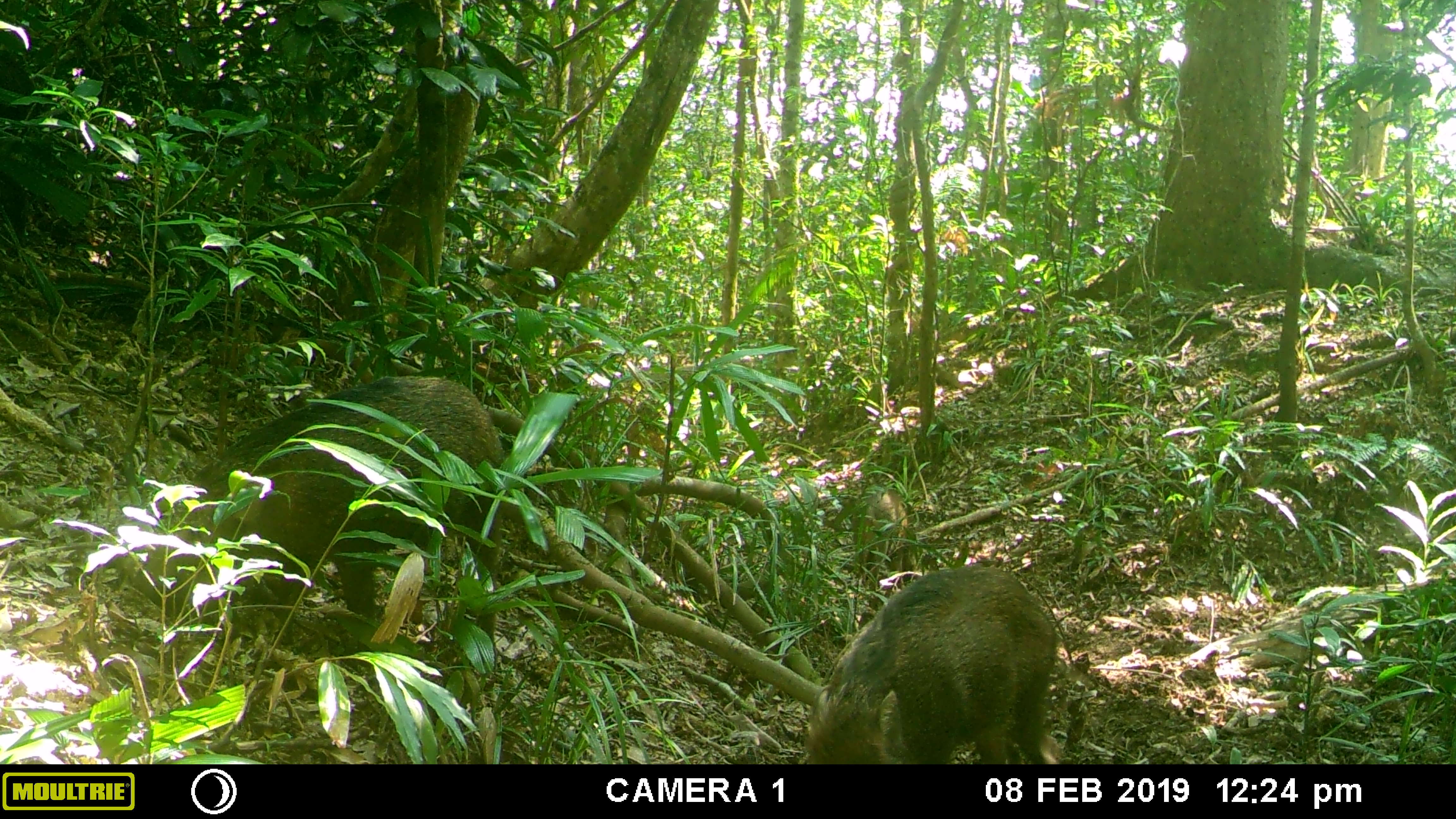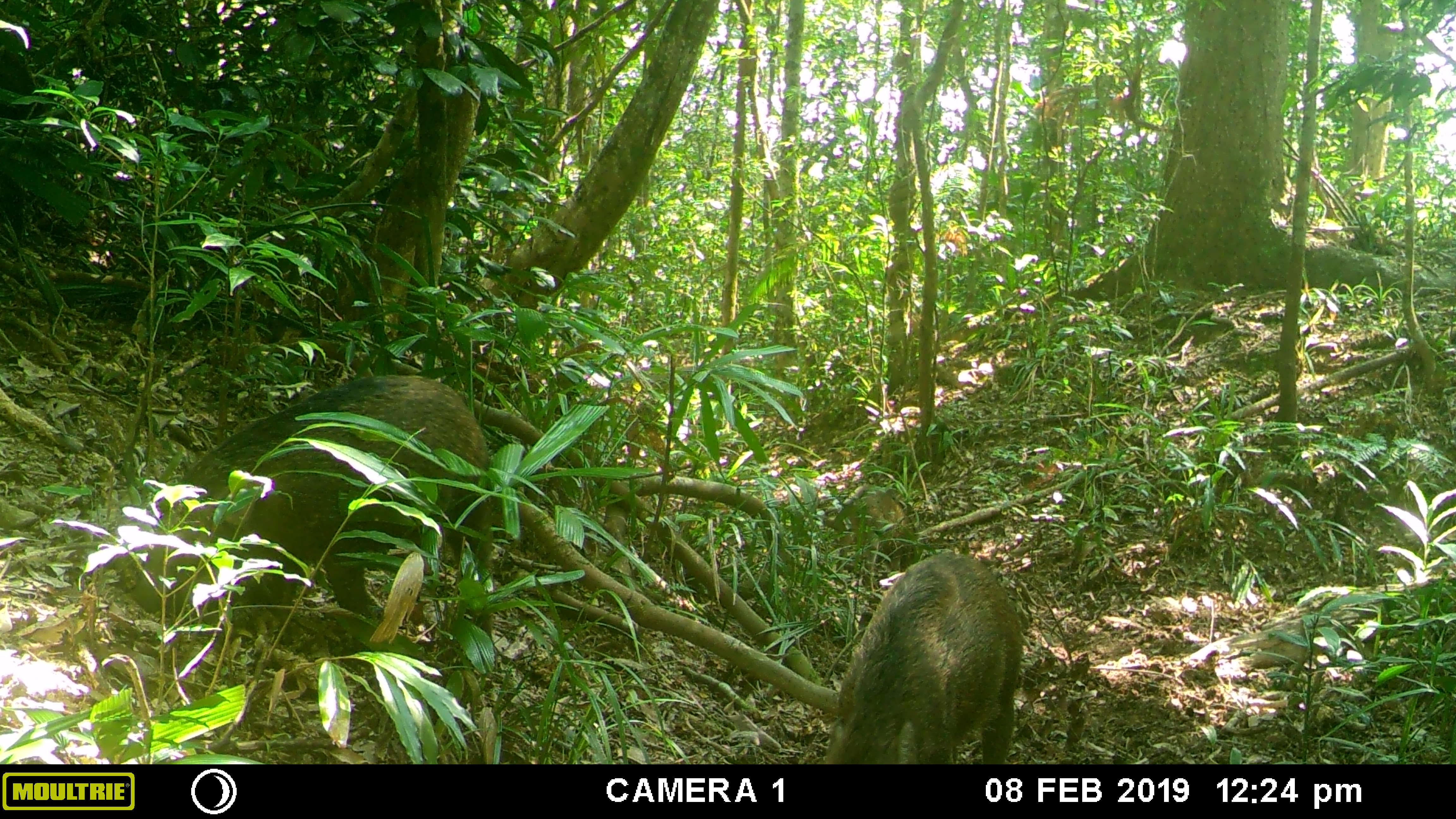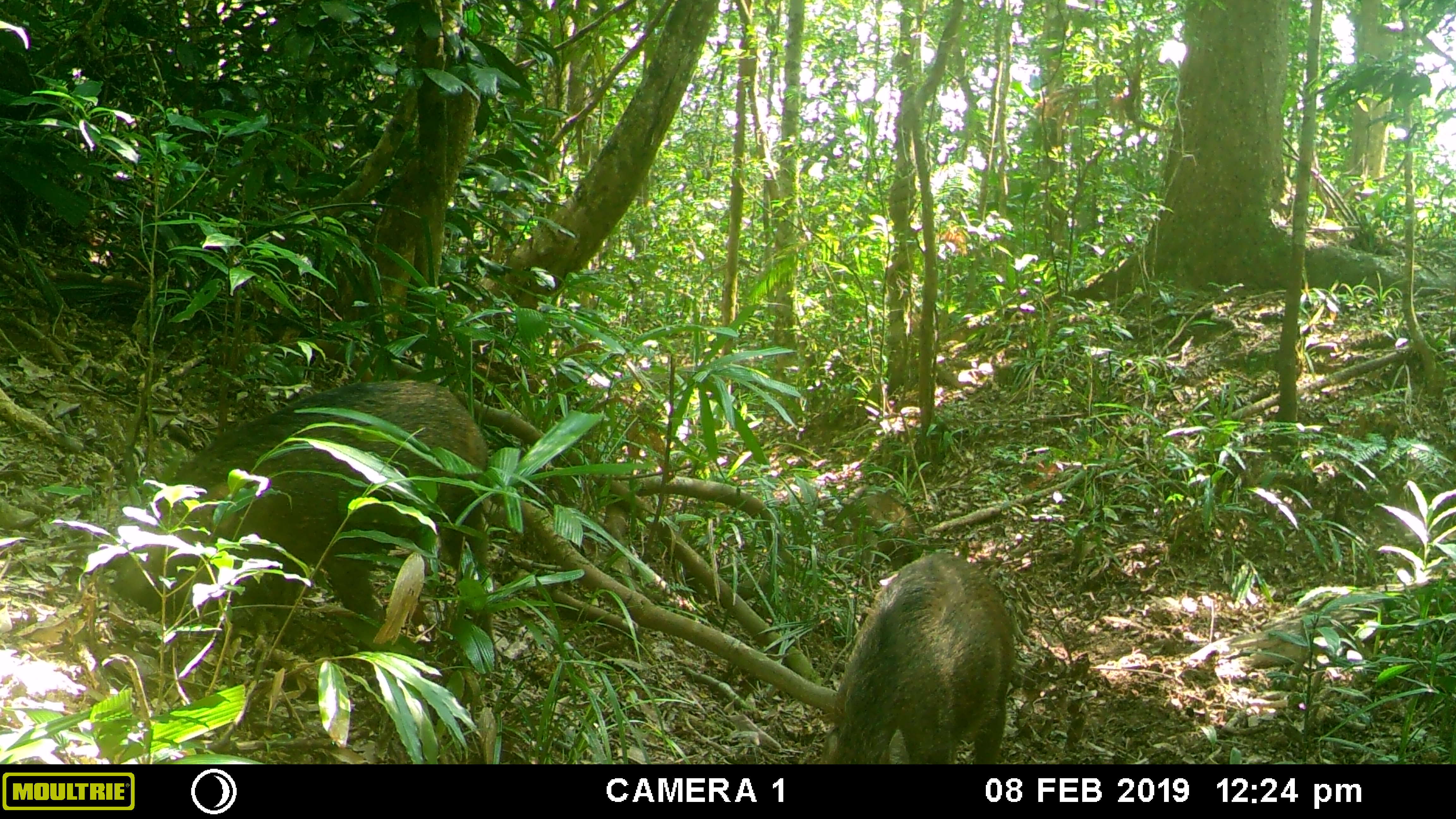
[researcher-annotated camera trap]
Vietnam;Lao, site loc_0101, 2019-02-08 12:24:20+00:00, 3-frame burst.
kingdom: Animalia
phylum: Chordata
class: Mammalia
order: Artiodactyla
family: Suidae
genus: Sus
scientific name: Sus scrofa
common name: eurasian wild pig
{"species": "eurasian wild pig (Sus scrofa)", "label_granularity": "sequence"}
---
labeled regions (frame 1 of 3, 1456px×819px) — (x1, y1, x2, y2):
eurasian wild pig: (153, 373, 509, 659); (803, 565, 1059, 763); (848, 484, 910, 591)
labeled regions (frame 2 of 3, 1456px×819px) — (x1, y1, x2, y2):
eurasian wild pig: (127, 373, 499, 642); (824, 551, 1023, 764); (828, 485, 924, 598)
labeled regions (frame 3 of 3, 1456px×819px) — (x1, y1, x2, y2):
eurasian wild pig: (115, 379, 503, 673); (817, 551, 1018, 764); (821, 484, 926, 577)